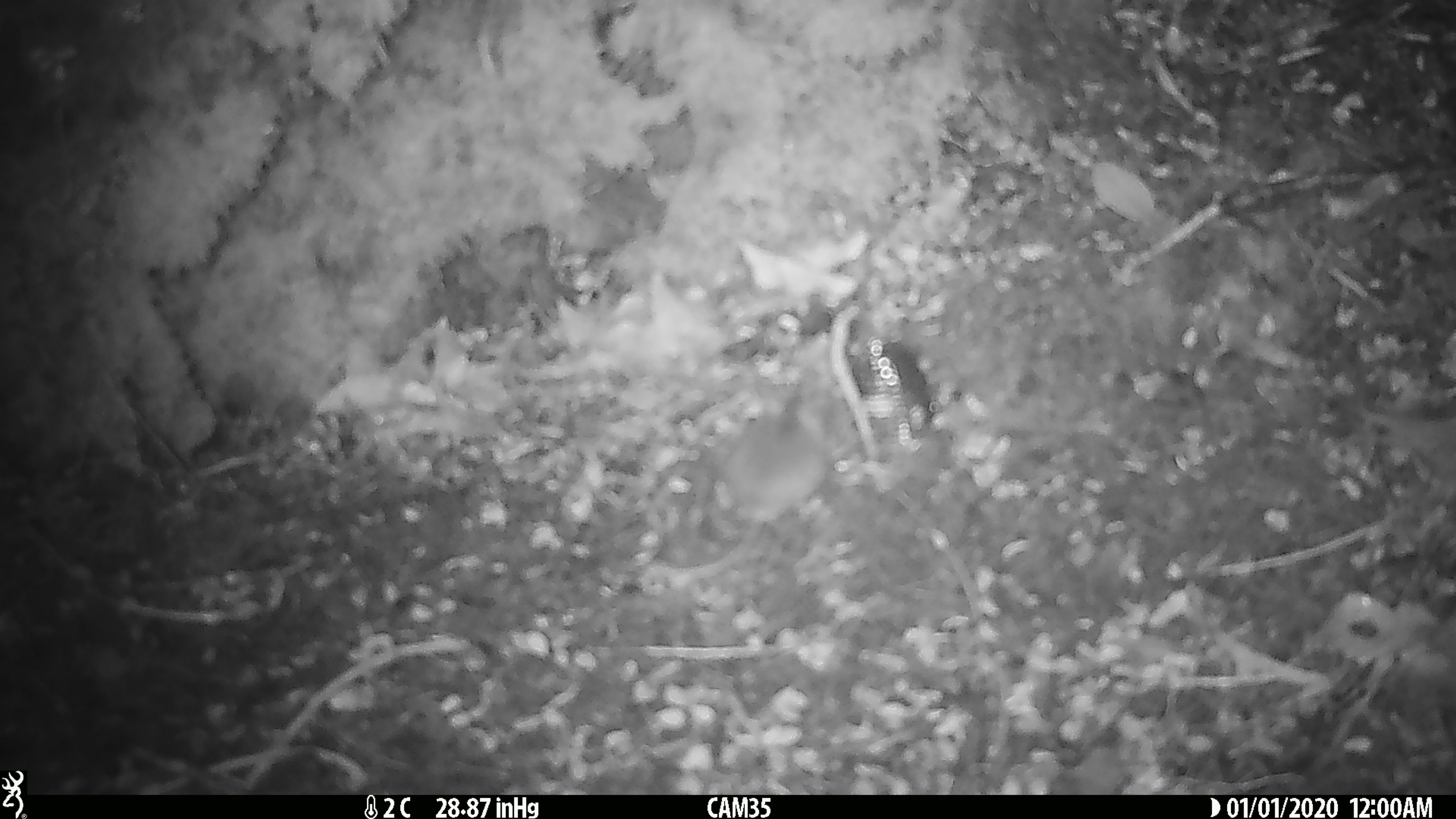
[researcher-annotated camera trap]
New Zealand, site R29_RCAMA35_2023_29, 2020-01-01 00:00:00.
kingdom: Animalia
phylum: Chordata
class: Mammalia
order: Rodentia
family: Muridae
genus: Mus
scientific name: Mus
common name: mouse